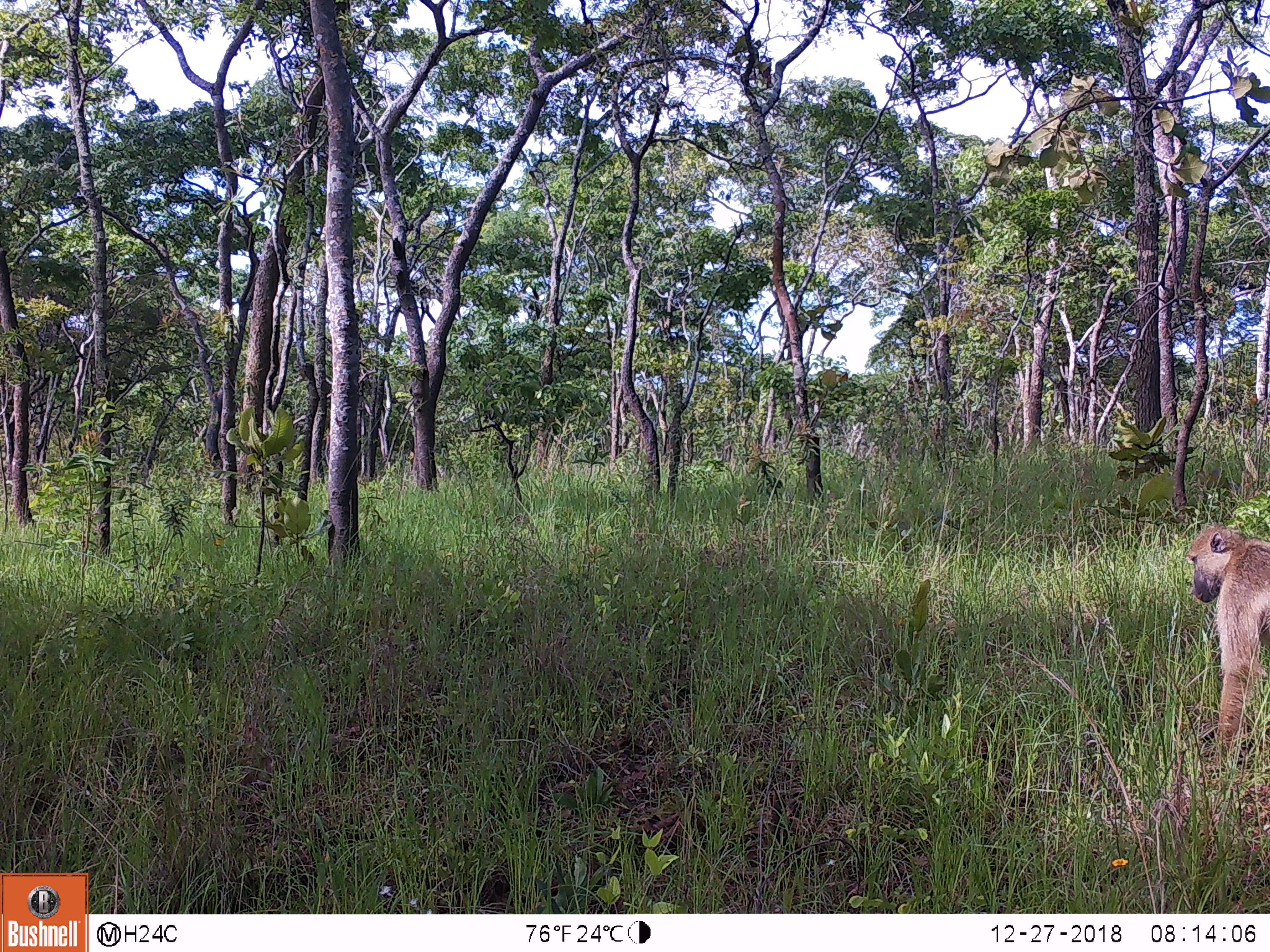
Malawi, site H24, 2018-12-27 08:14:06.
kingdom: Animalia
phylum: Chordata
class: Mammalia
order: Primates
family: Cercopithecidae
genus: Papio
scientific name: Papio cynocephalus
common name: yellow baboon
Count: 1.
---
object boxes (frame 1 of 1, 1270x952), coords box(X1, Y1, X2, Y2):
yellow baboon: box(1182, 508, 1268, 762)